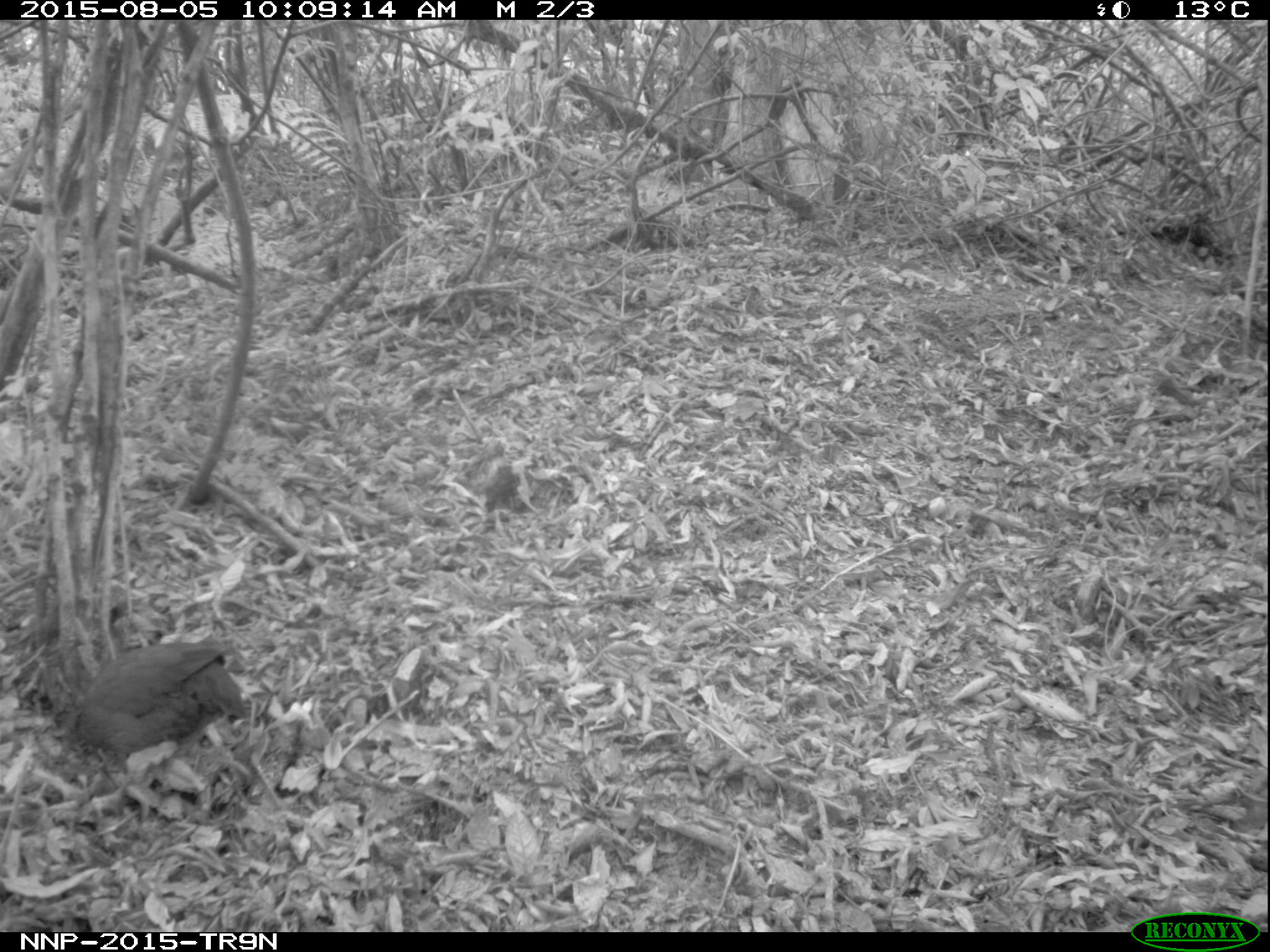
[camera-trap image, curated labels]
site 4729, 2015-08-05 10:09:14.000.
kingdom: Animalia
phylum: Chordata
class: Aves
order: Galliformes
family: Phasianidae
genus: Pternistis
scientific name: Pternistis nobilis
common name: handsome francolin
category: francolinus nobilis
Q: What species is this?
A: Francolinus nobilis (handsome francolin) (Pternistis nobilis).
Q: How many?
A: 1.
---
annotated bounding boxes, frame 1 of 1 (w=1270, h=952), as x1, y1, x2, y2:
francolinus nobilis: 66, 640, 247, 773